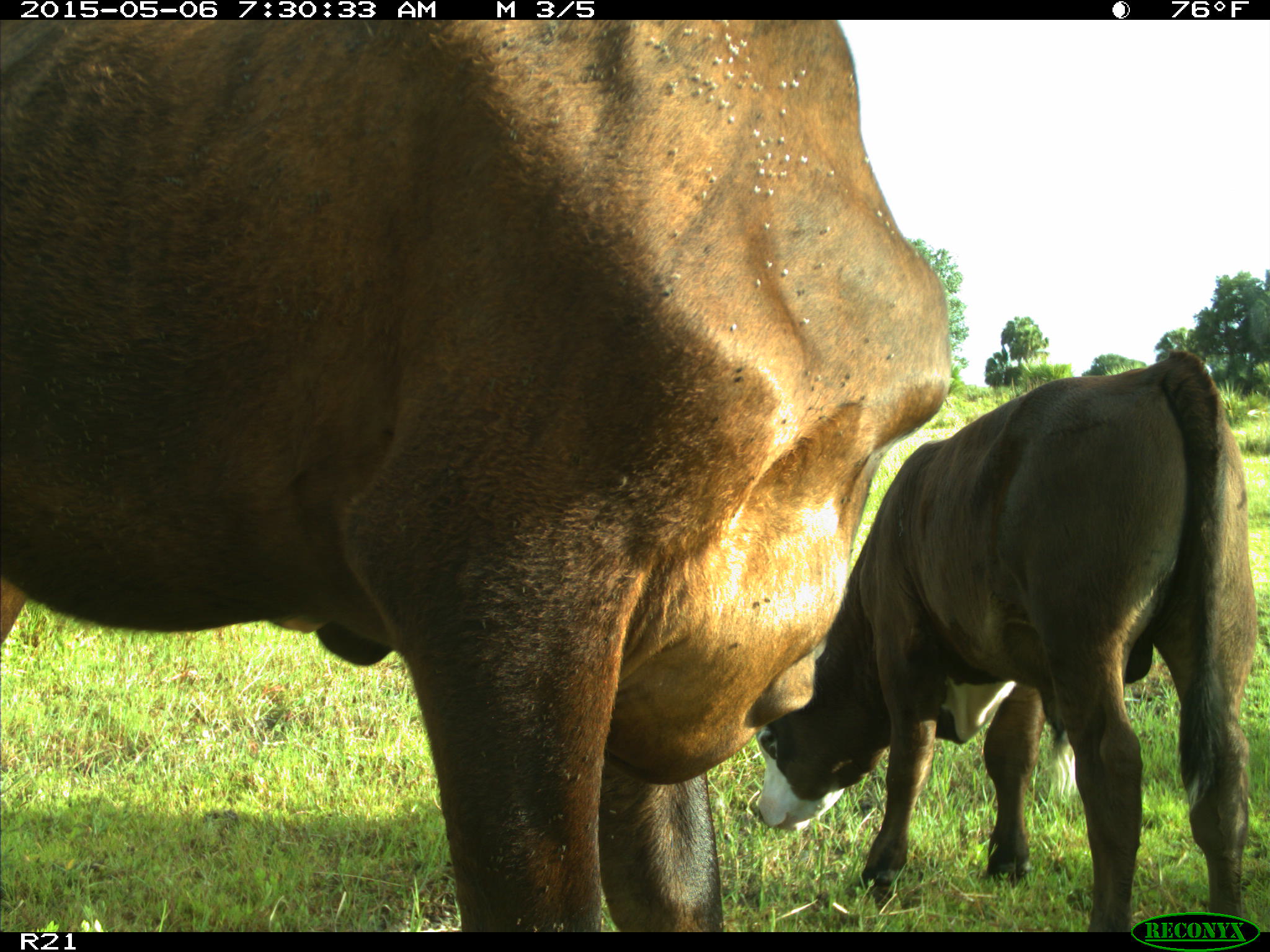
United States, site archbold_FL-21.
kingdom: Animalia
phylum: Chordata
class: Mammalia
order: Artiodactyla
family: Bovidae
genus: Bos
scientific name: Bos taurus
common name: domestic cow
Bos taurus (domestic cow).